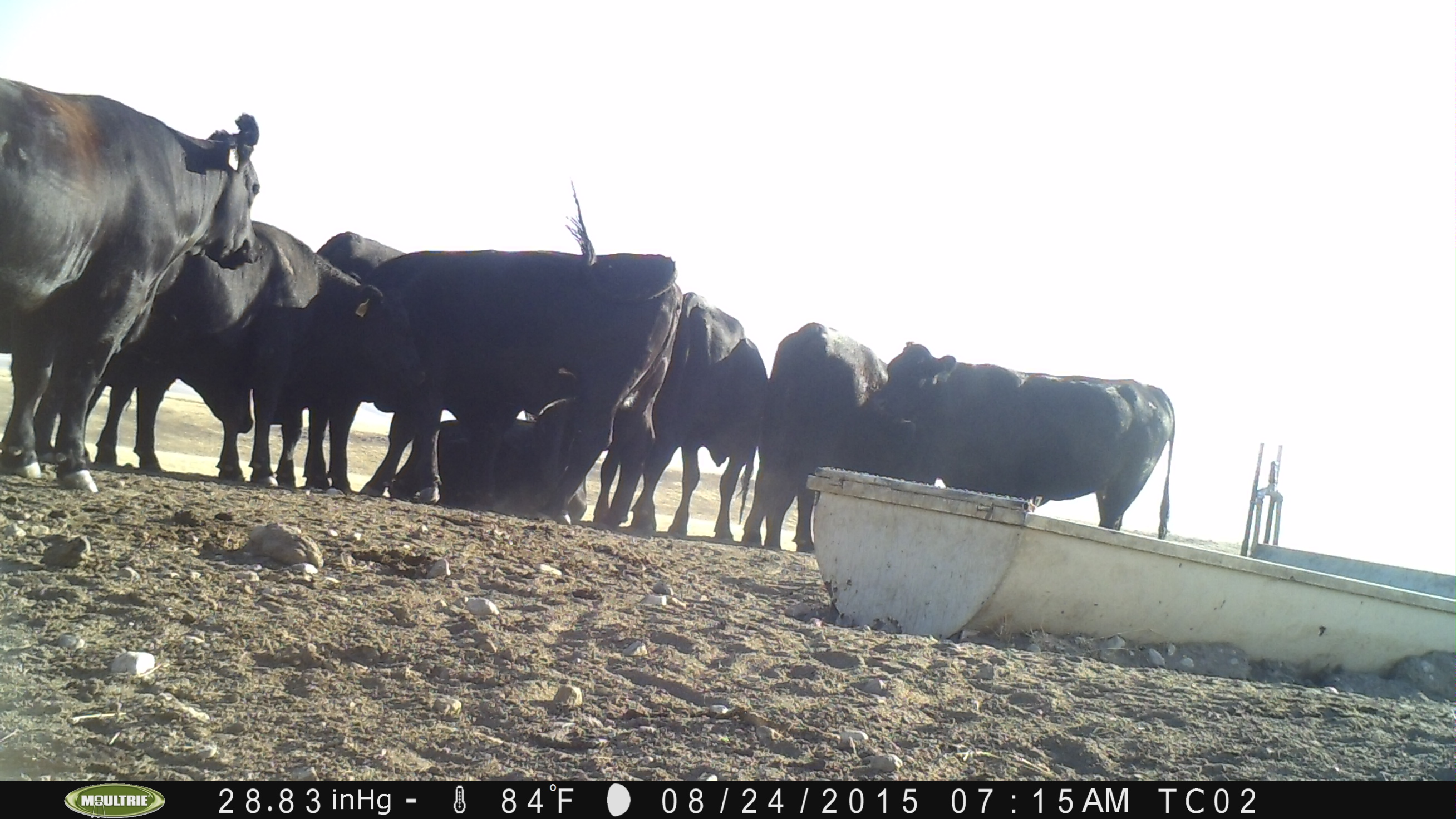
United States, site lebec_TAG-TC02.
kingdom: Animalia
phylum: Chordata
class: Mammalia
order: Artiodactyla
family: Bovidae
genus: Bos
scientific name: Bos taurus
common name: domestic cow